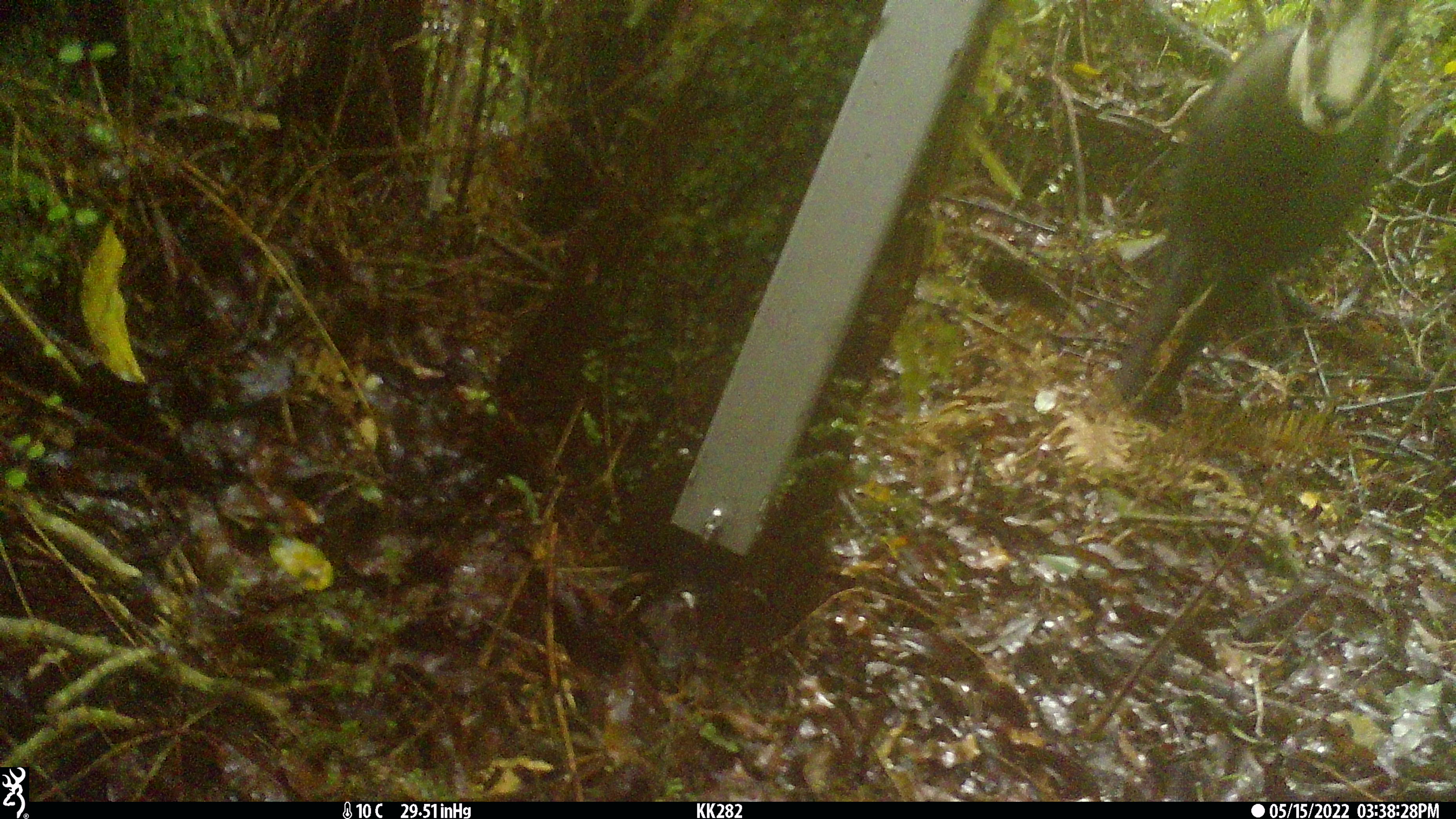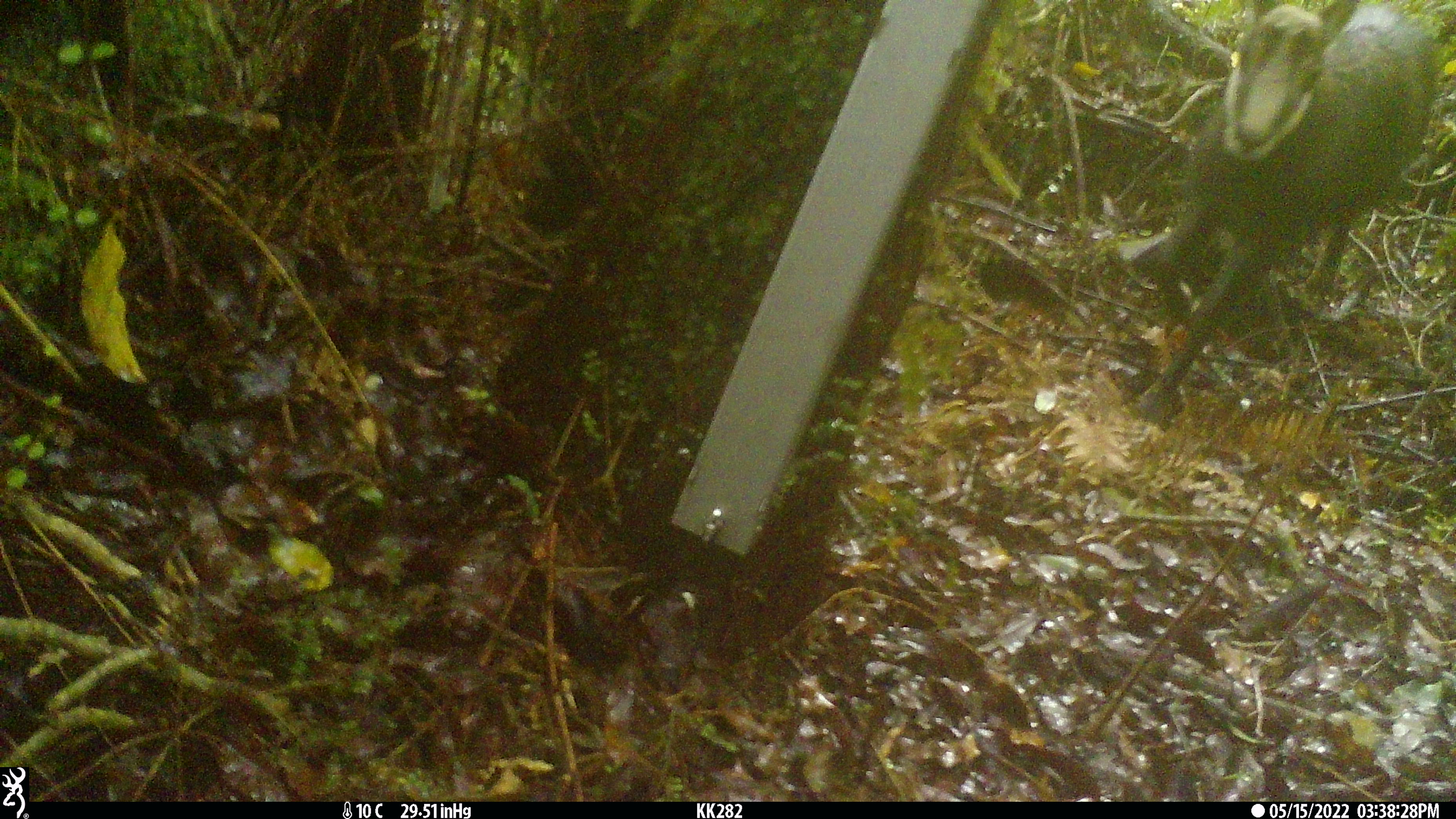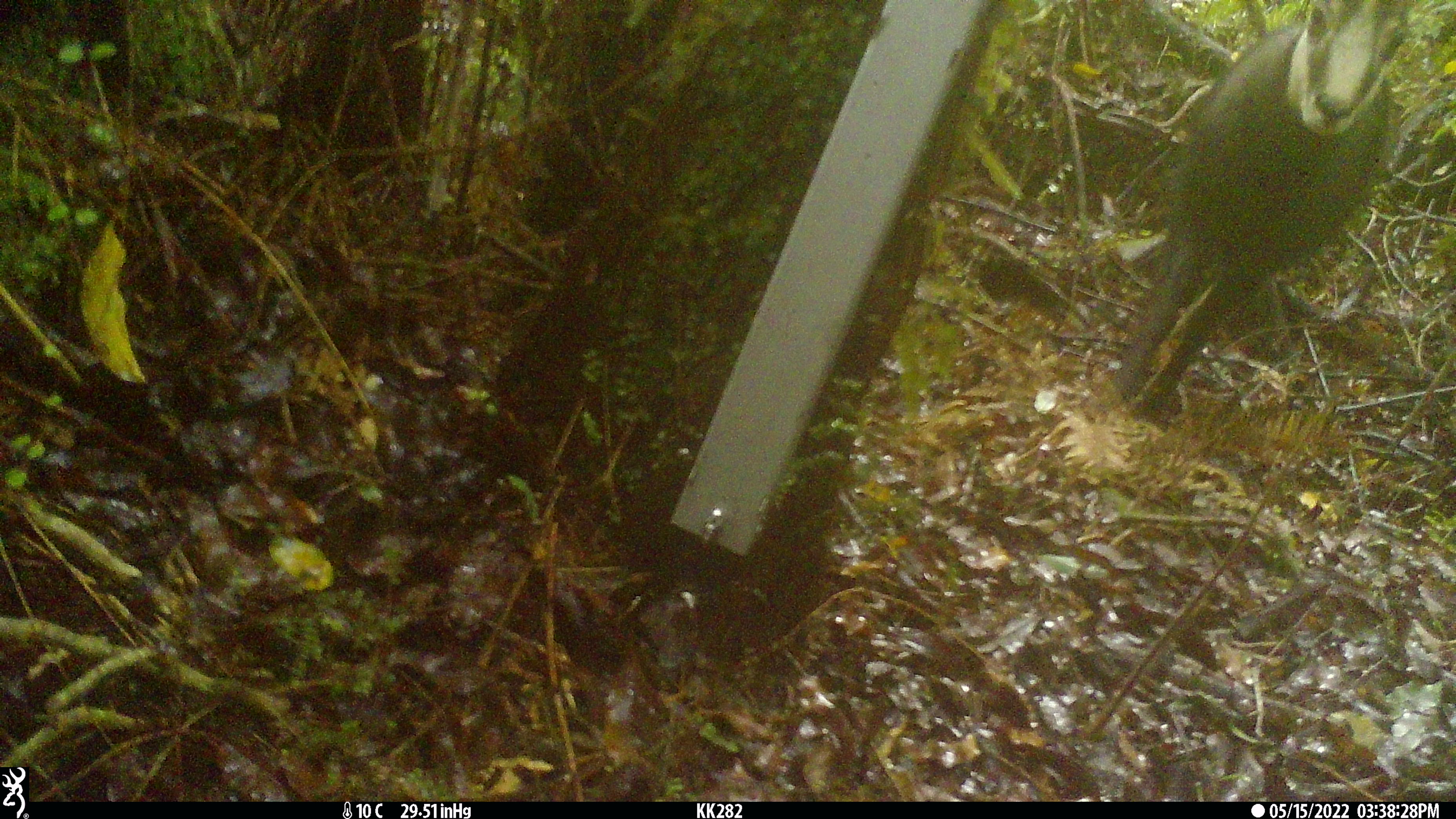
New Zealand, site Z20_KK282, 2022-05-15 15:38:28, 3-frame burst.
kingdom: Animalia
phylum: Chordata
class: Mammalia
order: Artiodactyla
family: Bovidae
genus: Rupicapra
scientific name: Rupicapra rupicapra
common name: alpine chamois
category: chamois